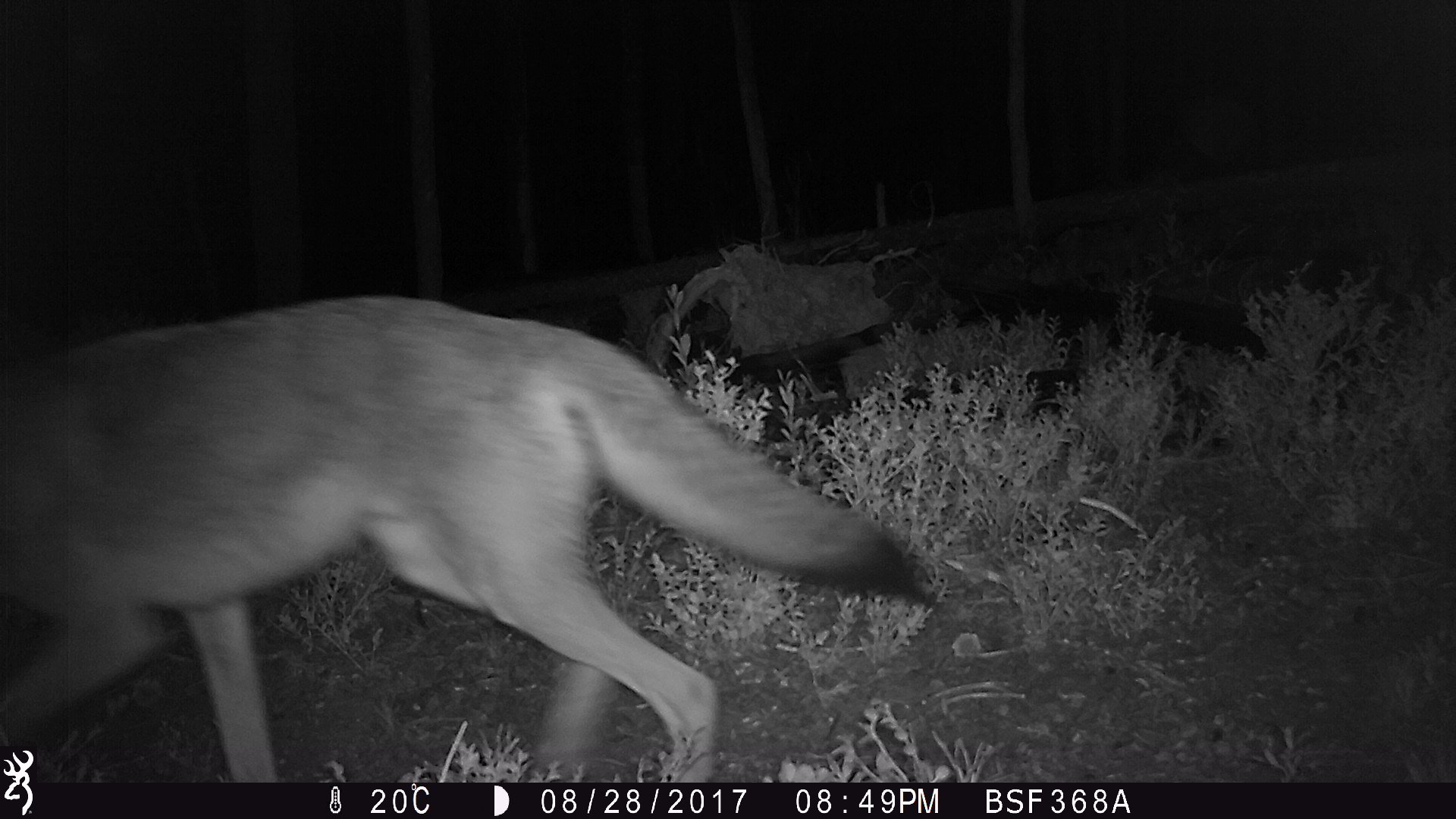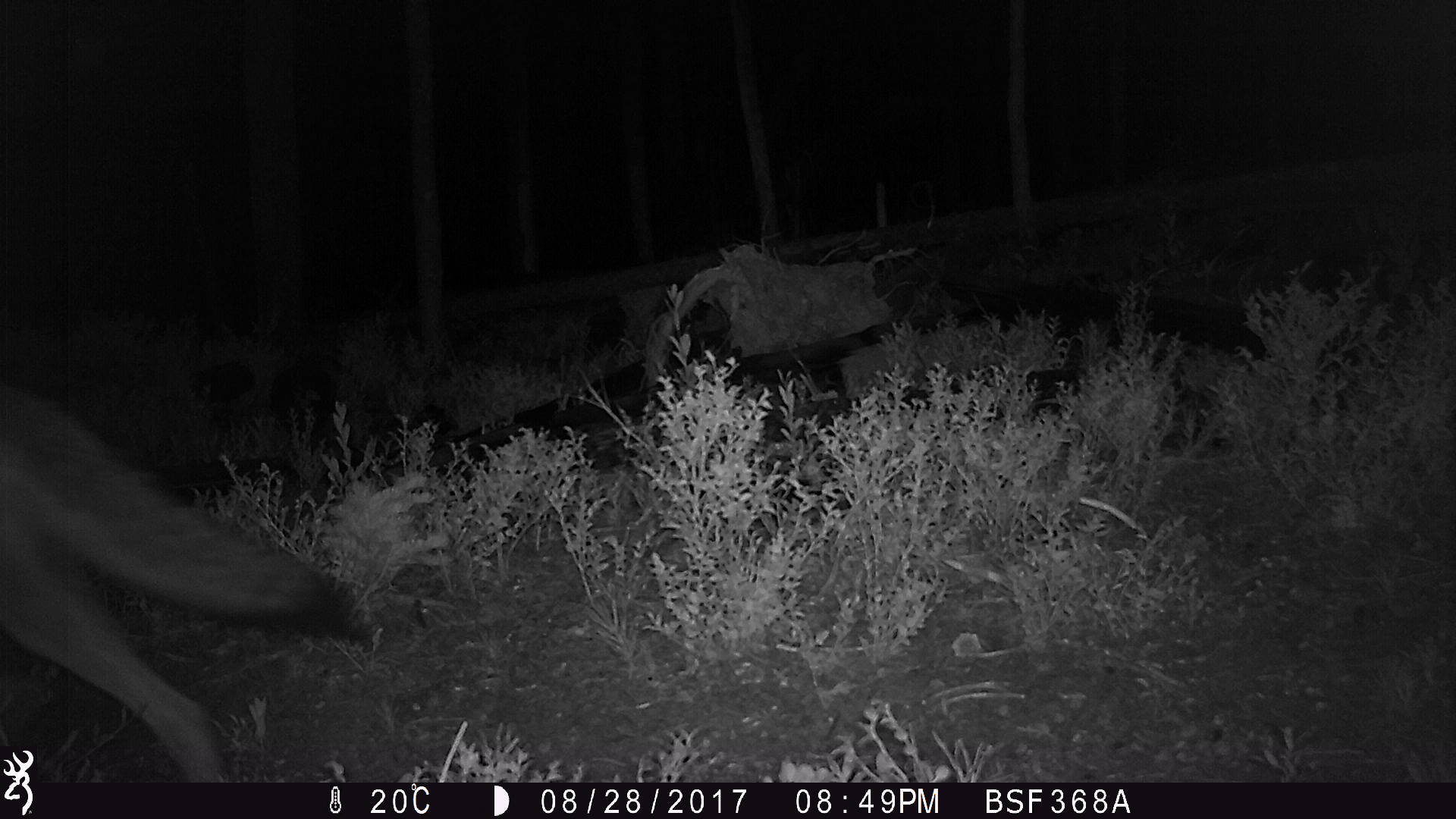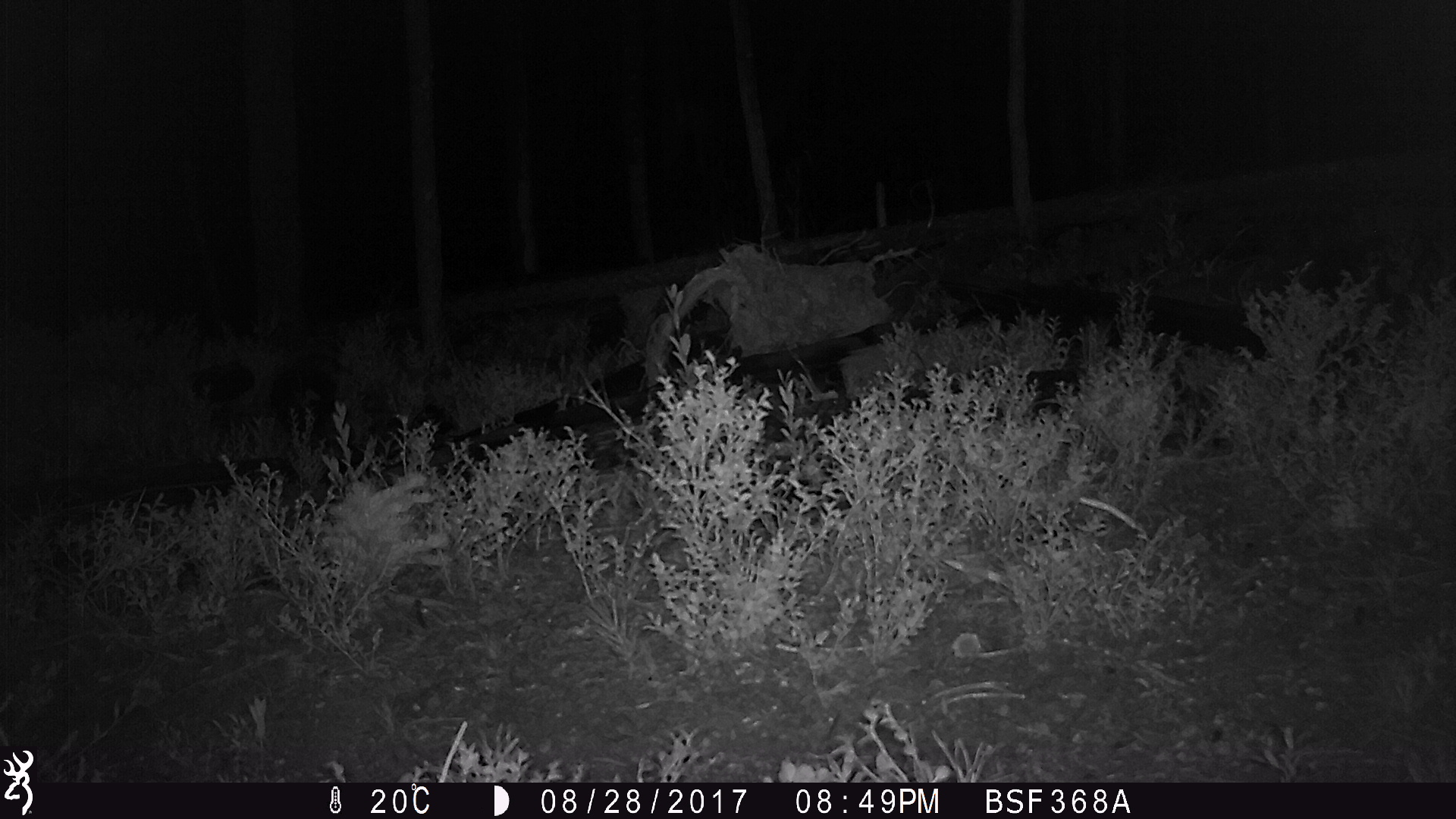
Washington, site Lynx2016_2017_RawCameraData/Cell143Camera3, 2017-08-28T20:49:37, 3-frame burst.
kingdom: Animalia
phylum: Chordata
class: Mammalia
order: Carnivora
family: Canidae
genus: Canis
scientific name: Canis latrans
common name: coyote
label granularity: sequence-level